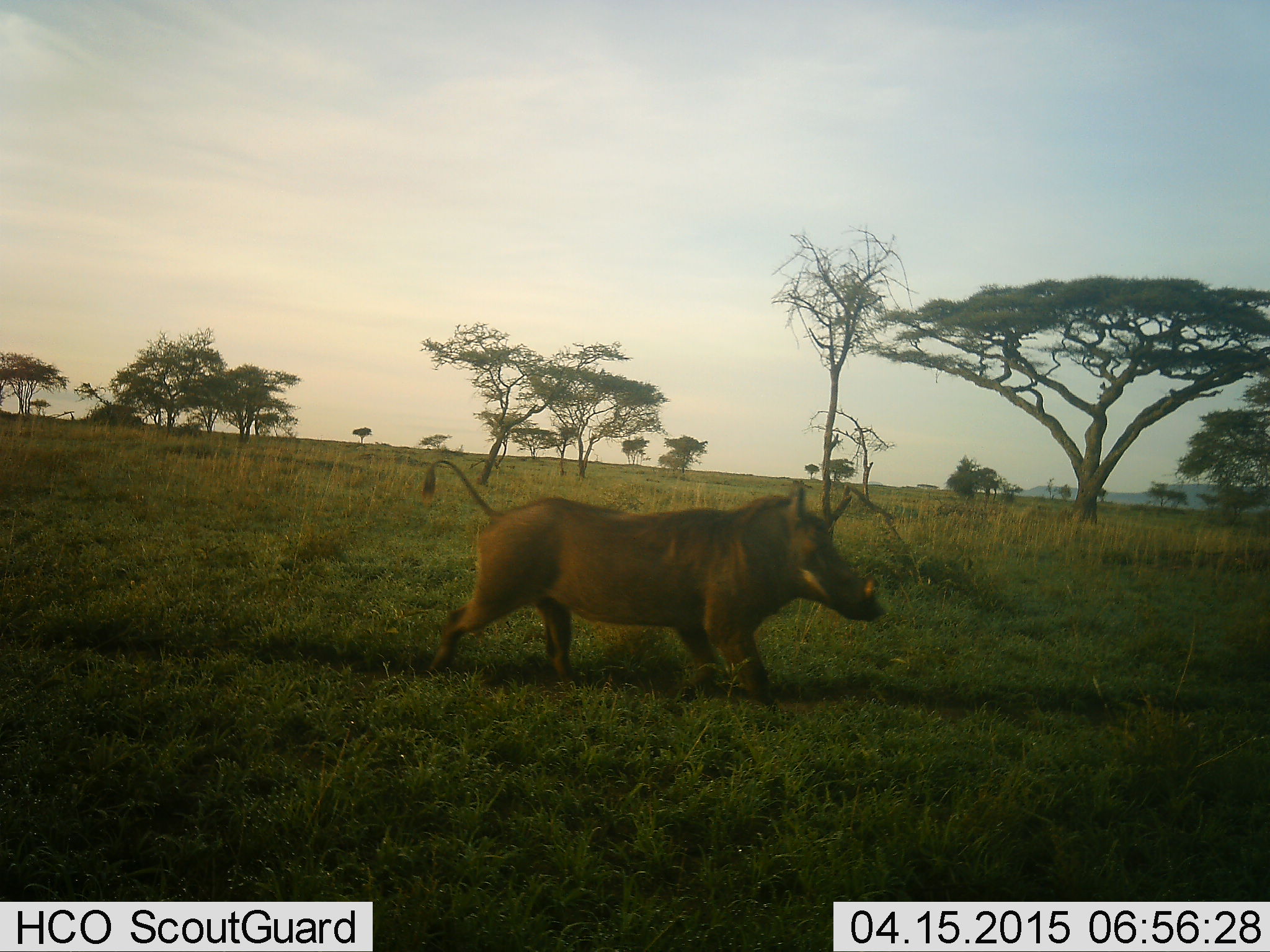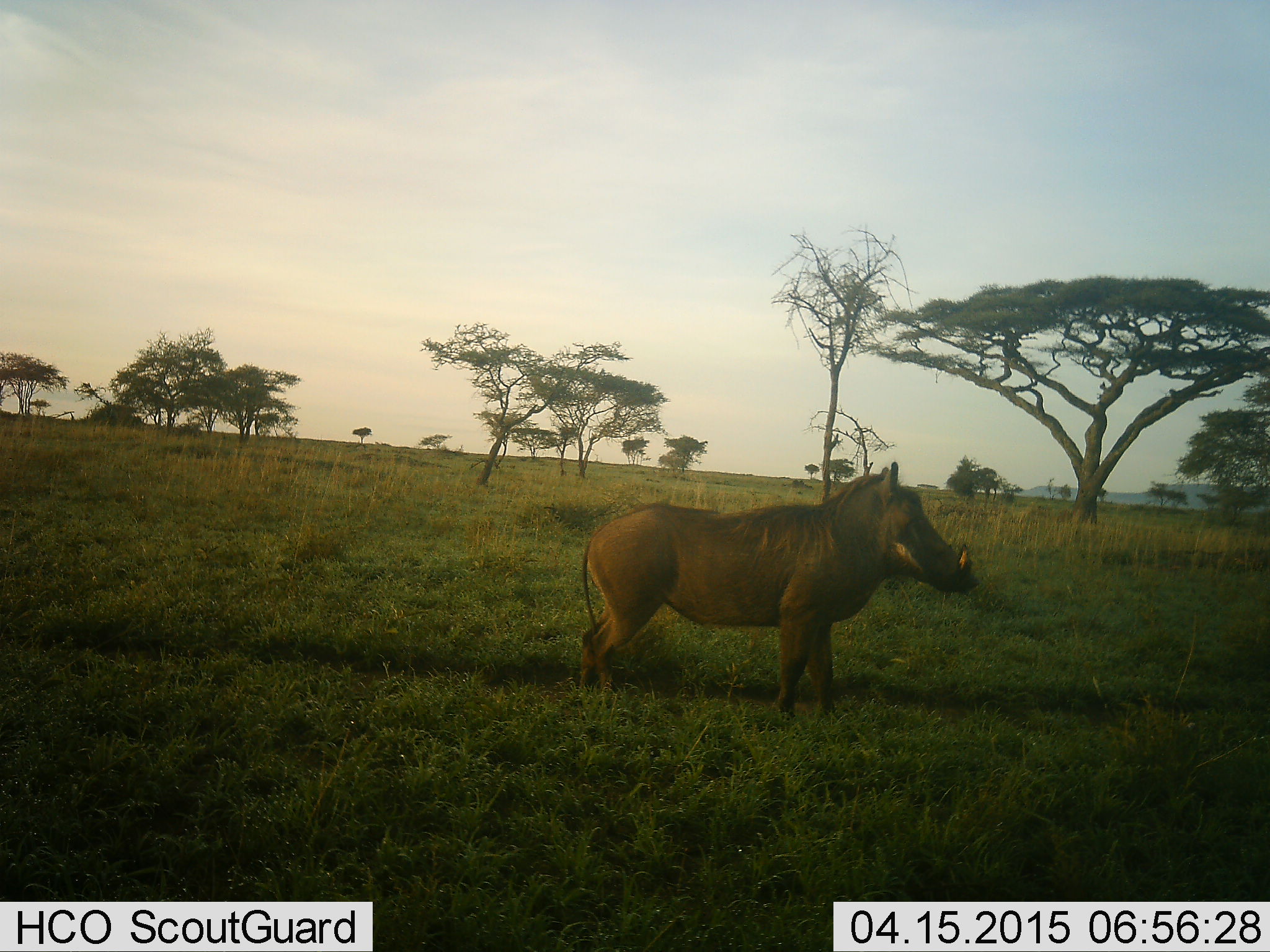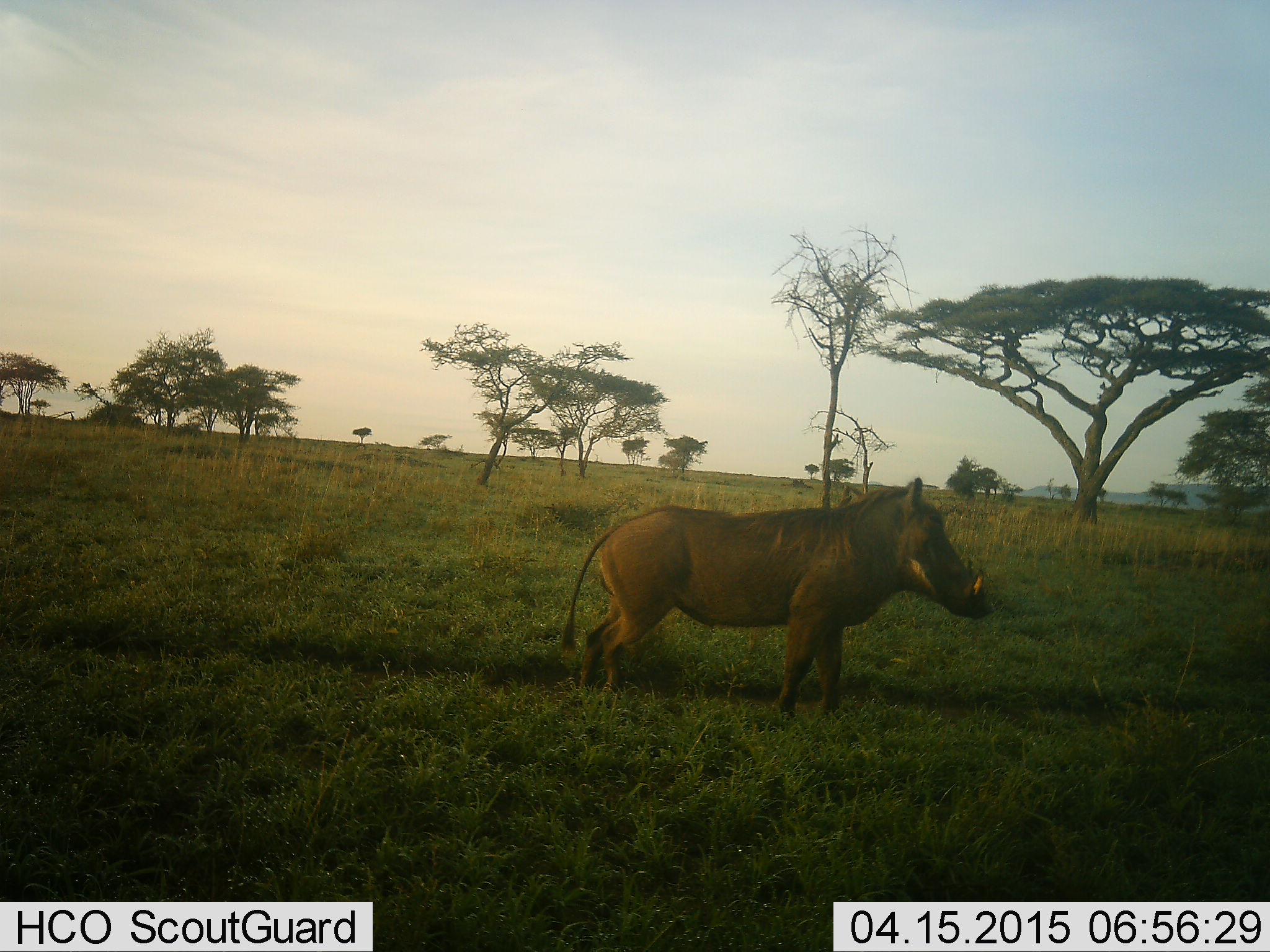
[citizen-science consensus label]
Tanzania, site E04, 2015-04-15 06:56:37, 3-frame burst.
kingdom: Animalia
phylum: Chordata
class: Mammalia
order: Artiodactyla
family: Suidae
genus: Phacochoerus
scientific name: Phacochoerus africanus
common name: warthog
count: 1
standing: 40%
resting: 0%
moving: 80%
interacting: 0%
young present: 0%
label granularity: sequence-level